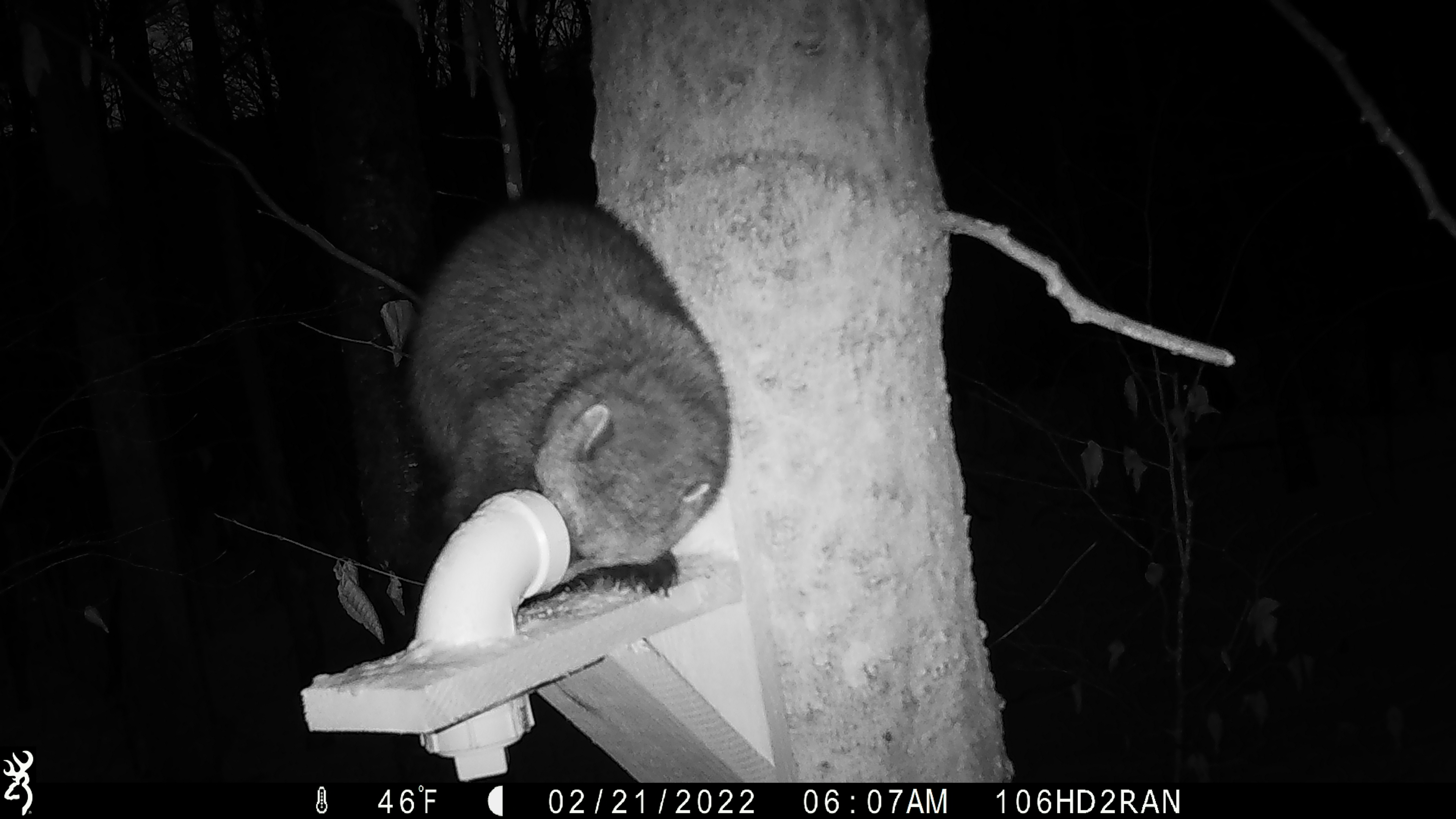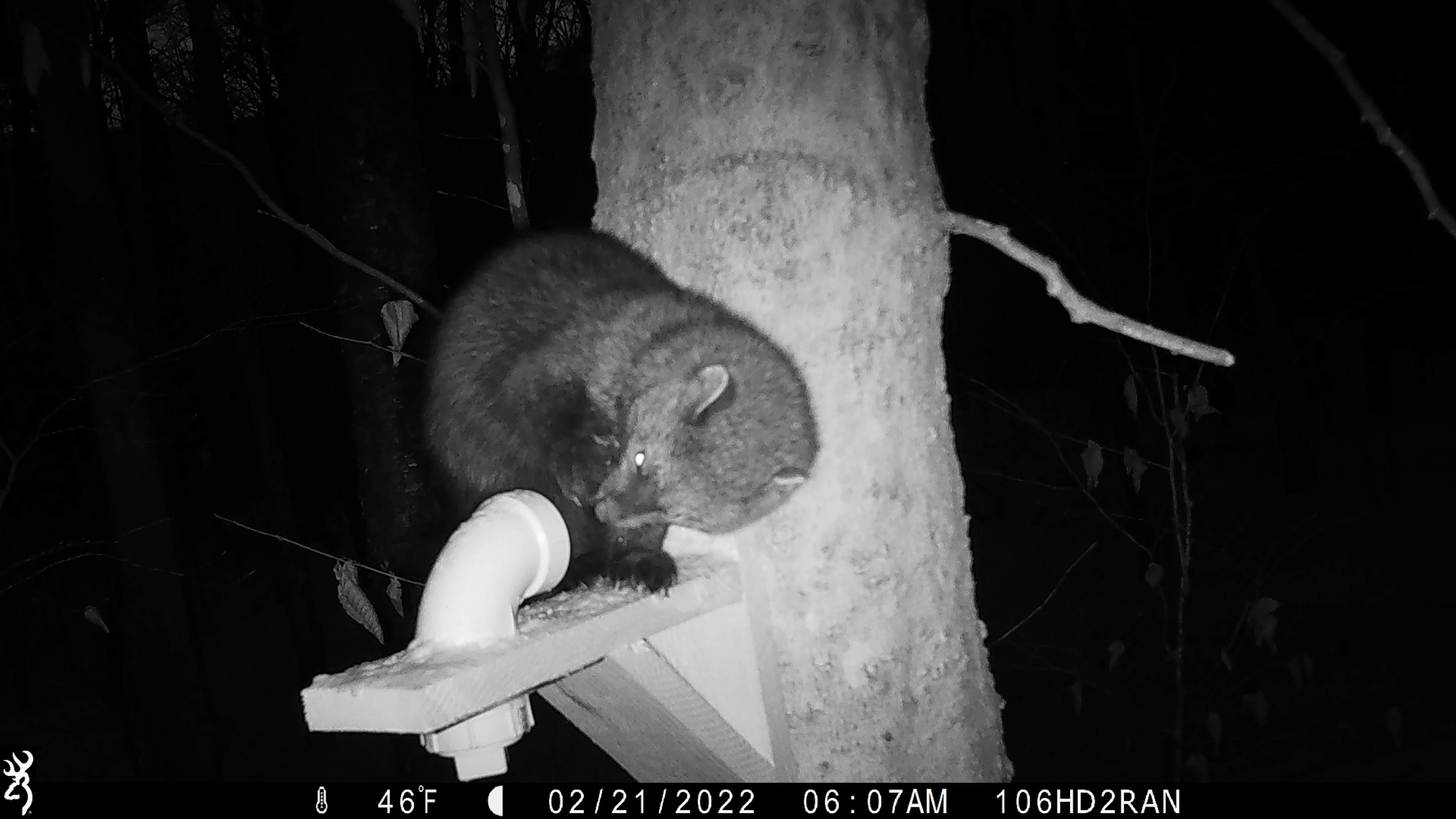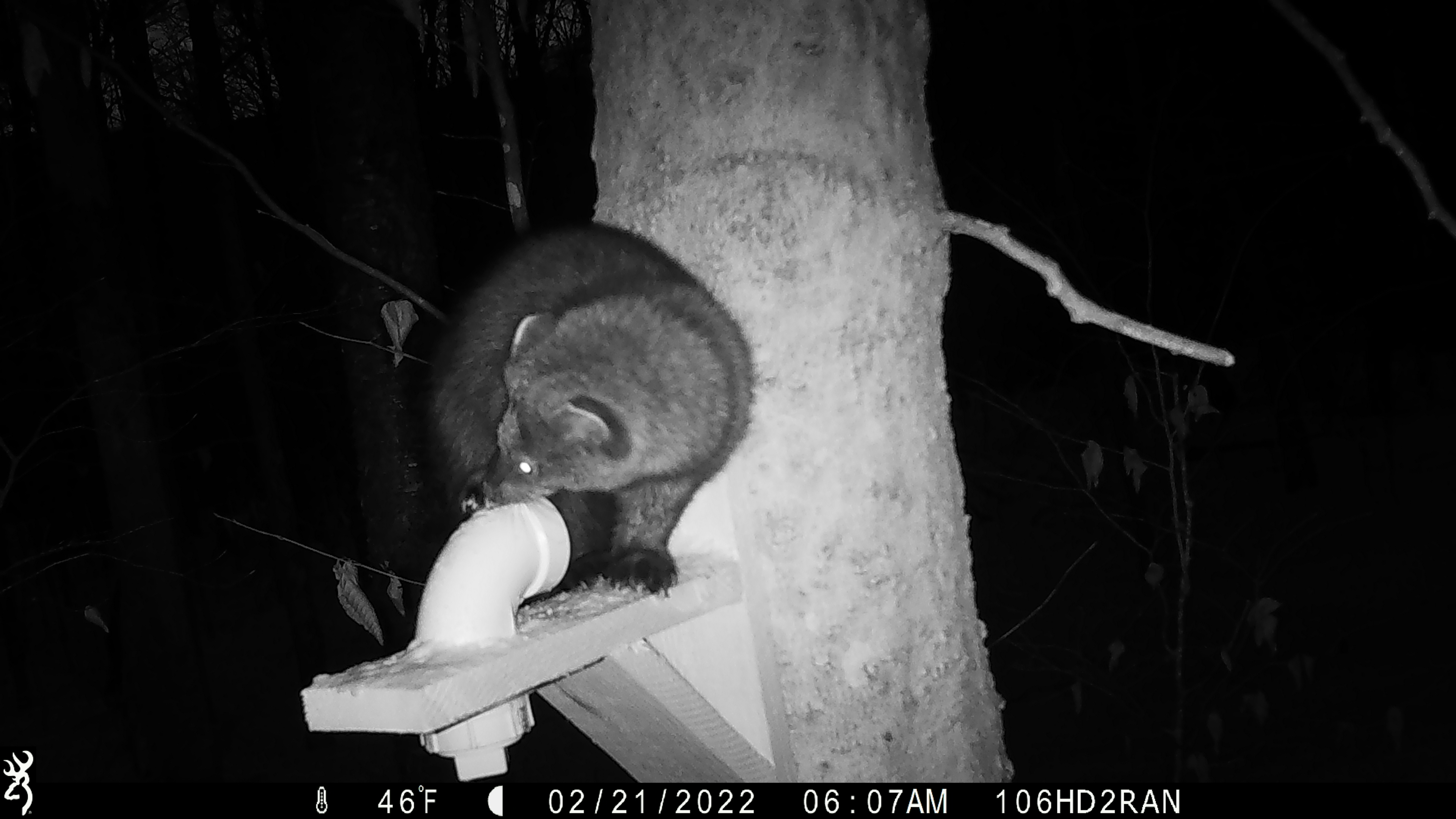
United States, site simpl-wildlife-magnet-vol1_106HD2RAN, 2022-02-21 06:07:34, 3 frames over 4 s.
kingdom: Animalia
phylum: Chordata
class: Mammalia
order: Carnivora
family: Mustelidae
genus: Pekania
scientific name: Pekania pennanti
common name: fisher